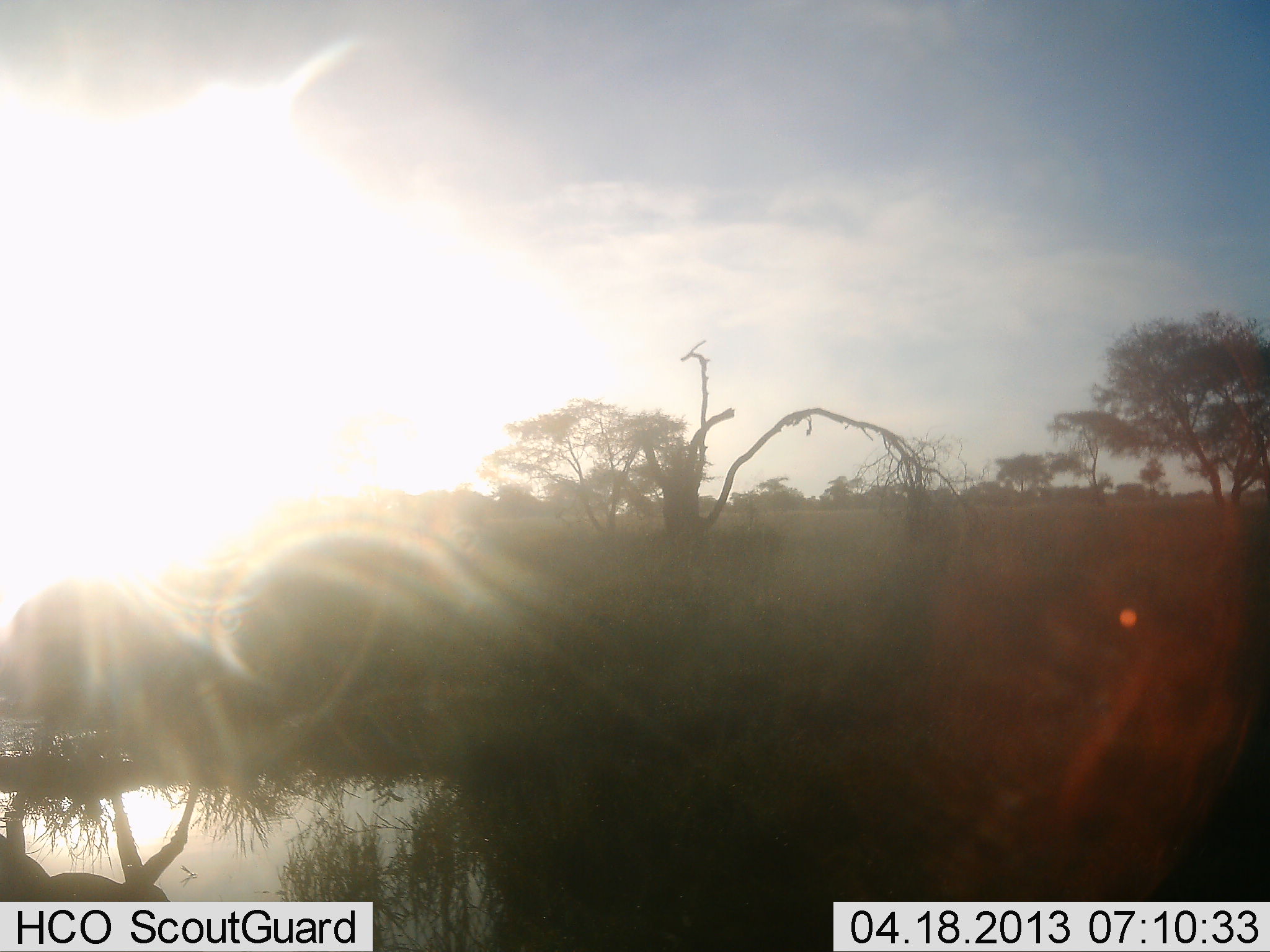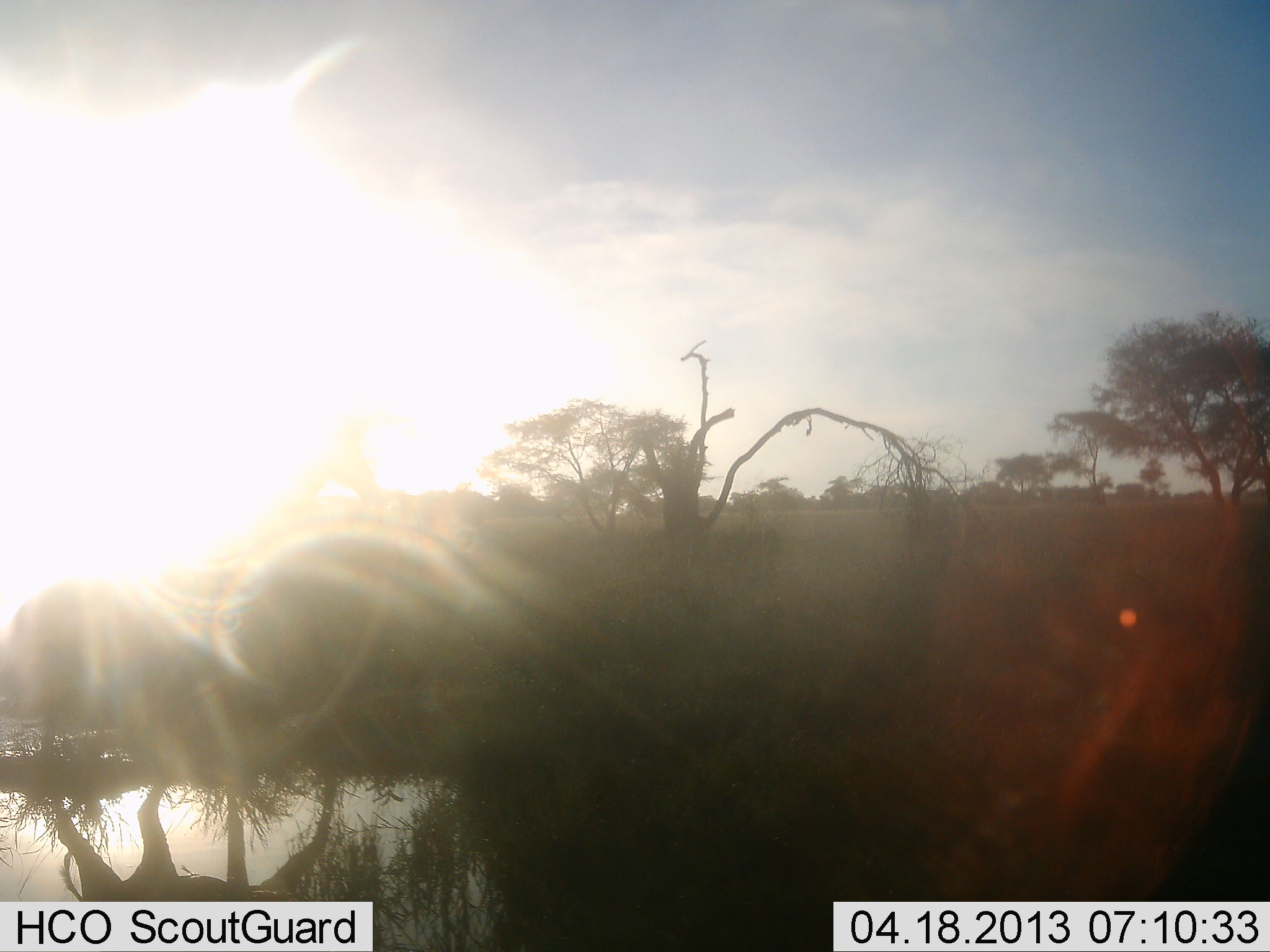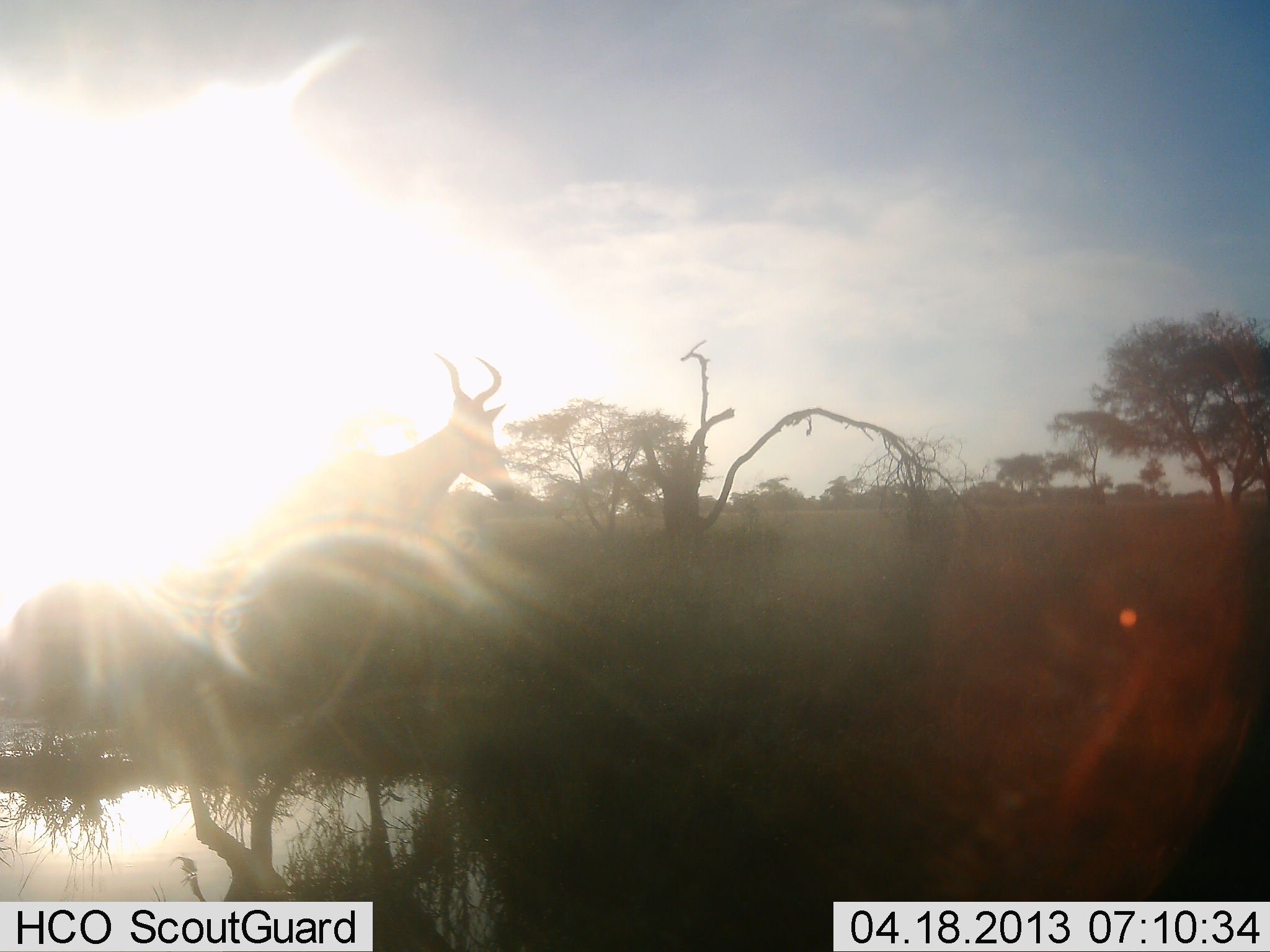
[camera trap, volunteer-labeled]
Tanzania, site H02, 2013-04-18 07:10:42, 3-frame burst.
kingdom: Animalia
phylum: Chordata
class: Mammalia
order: Artiodactyla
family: Bovidae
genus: Alcelaphus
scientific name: Alcelaphus buselaphus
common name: hartebeest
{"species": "hartebeest (Alcelaphus buselaphus)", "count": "1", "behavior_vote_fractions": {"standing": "8%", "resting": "0%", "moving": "92%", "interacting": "0%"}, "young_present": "0%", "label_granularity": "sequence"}